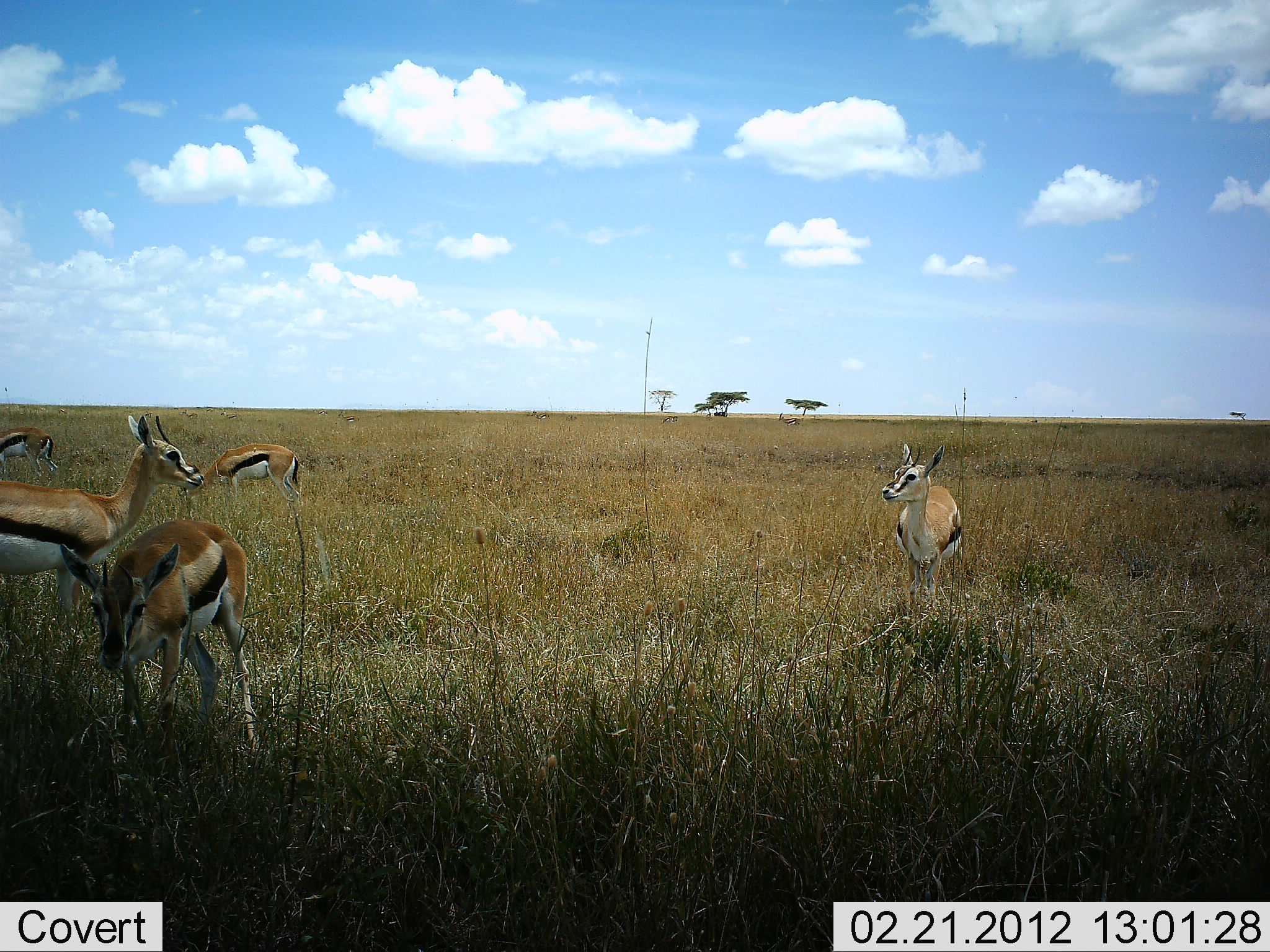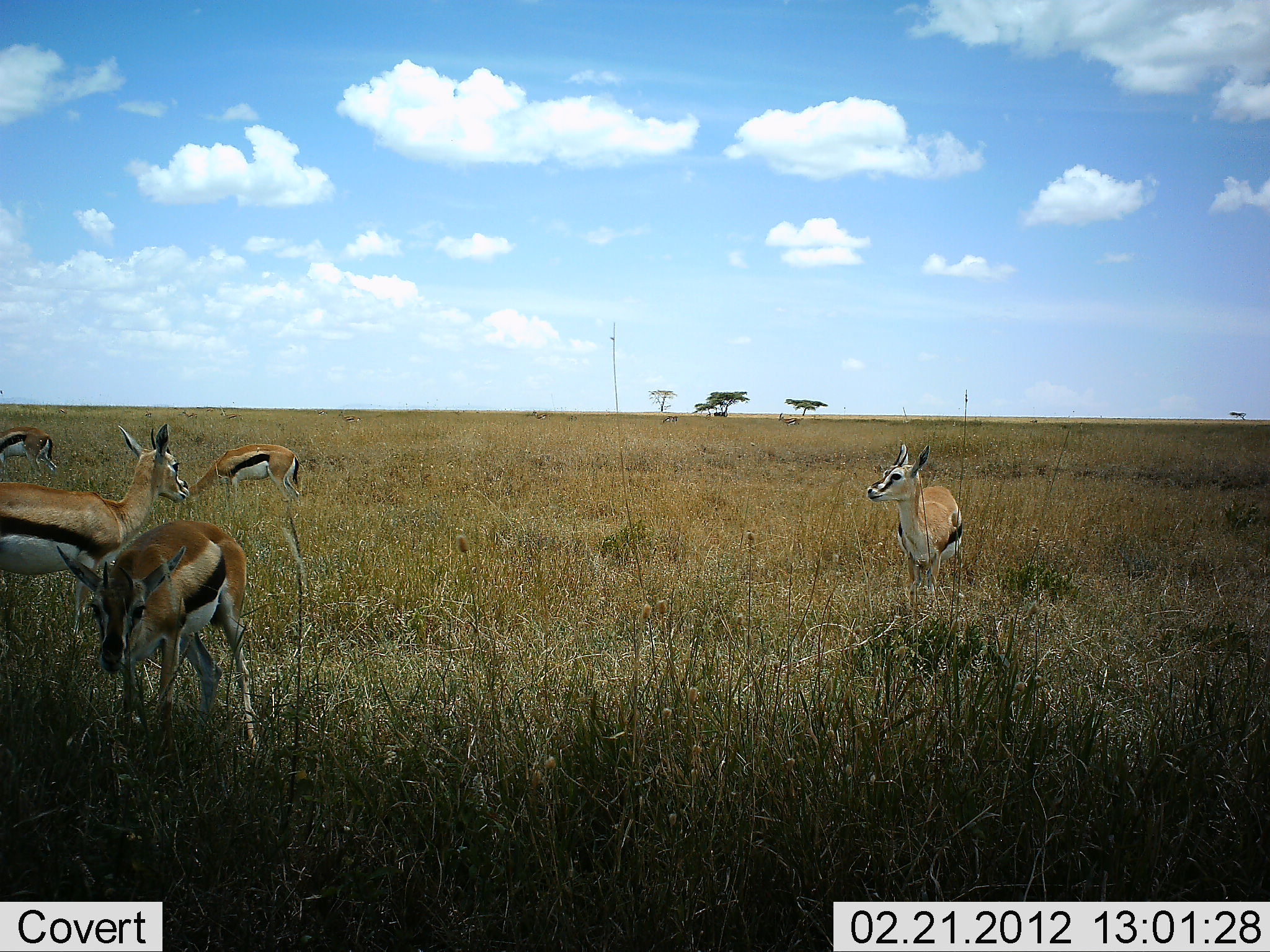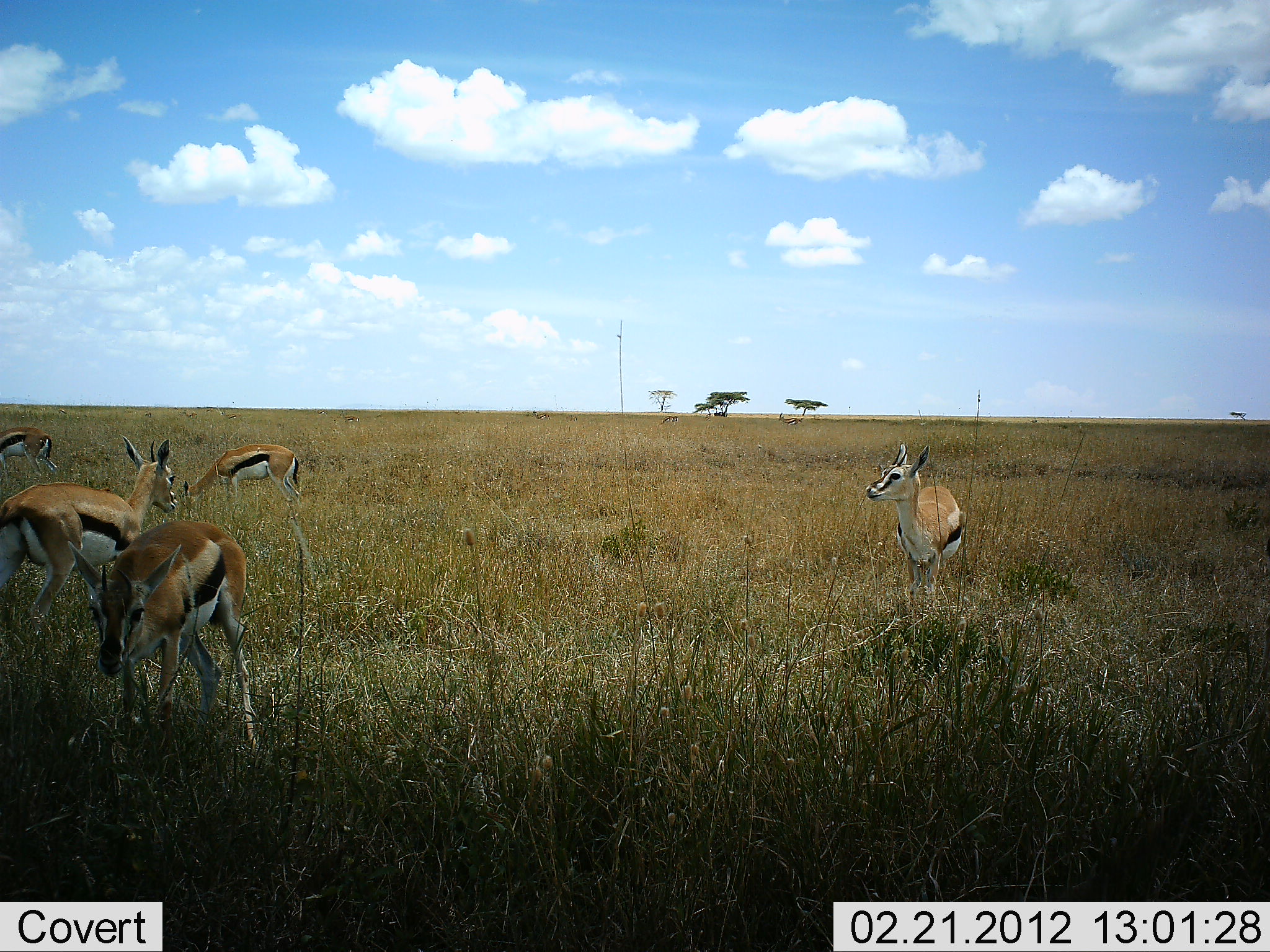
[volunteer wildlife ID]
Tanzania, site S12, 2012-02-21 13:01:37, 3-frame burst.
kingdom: Animalia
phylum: Chordata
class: Mammalia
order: Artiodactyla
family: Bovidae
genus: Eudorcas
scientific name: Eudorcas thomsonii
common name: thomson's gazelle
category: gazellethomsons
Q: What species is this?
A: Gazellethomsons (thomson's gazelle) (Eudorcas thomsonii).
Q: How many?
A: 5.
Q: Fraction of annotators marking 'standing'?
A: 93%.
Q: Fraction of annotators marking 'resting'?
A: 7%.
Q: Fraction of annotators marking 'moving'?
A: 20%.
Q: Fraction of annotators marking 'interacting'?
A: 7%.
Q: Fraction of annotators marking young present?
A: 0%.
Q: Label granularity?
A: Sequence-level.